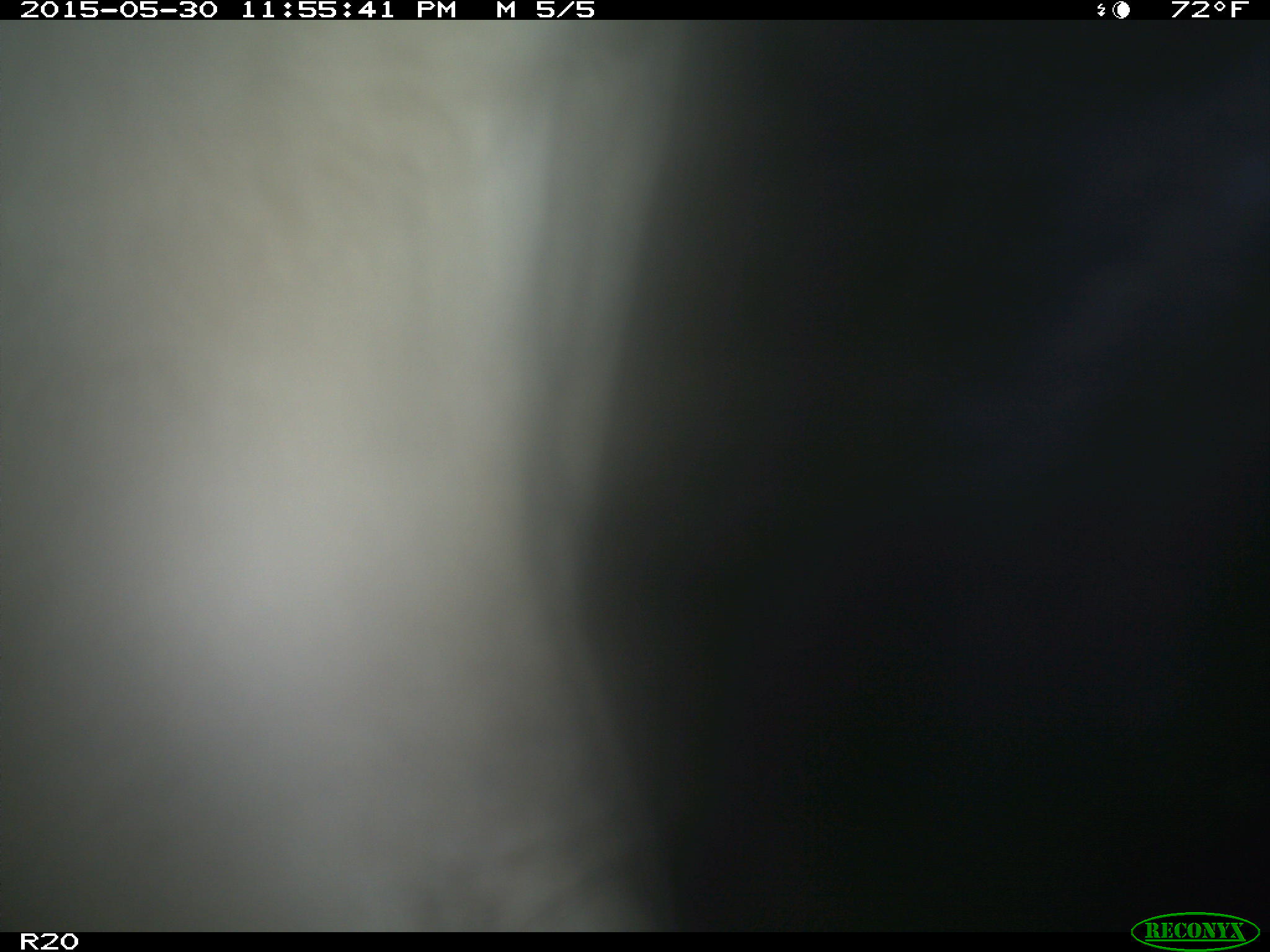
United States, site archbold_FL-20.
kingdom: Animalia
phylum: Chordata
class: Mammalia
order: Artiodactyla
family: Bovidae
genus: Bos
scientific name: Bos taurus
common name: domestic cow